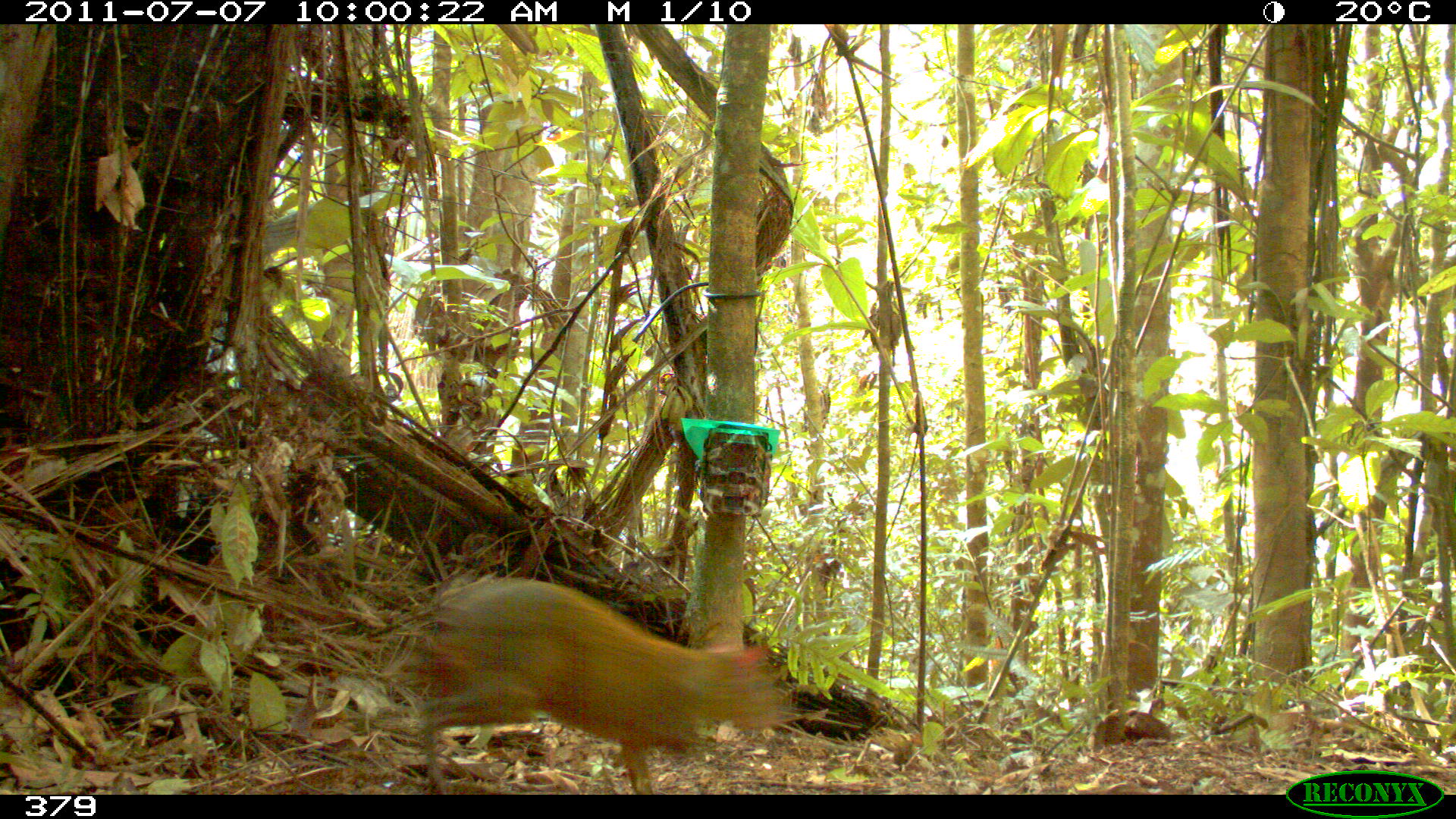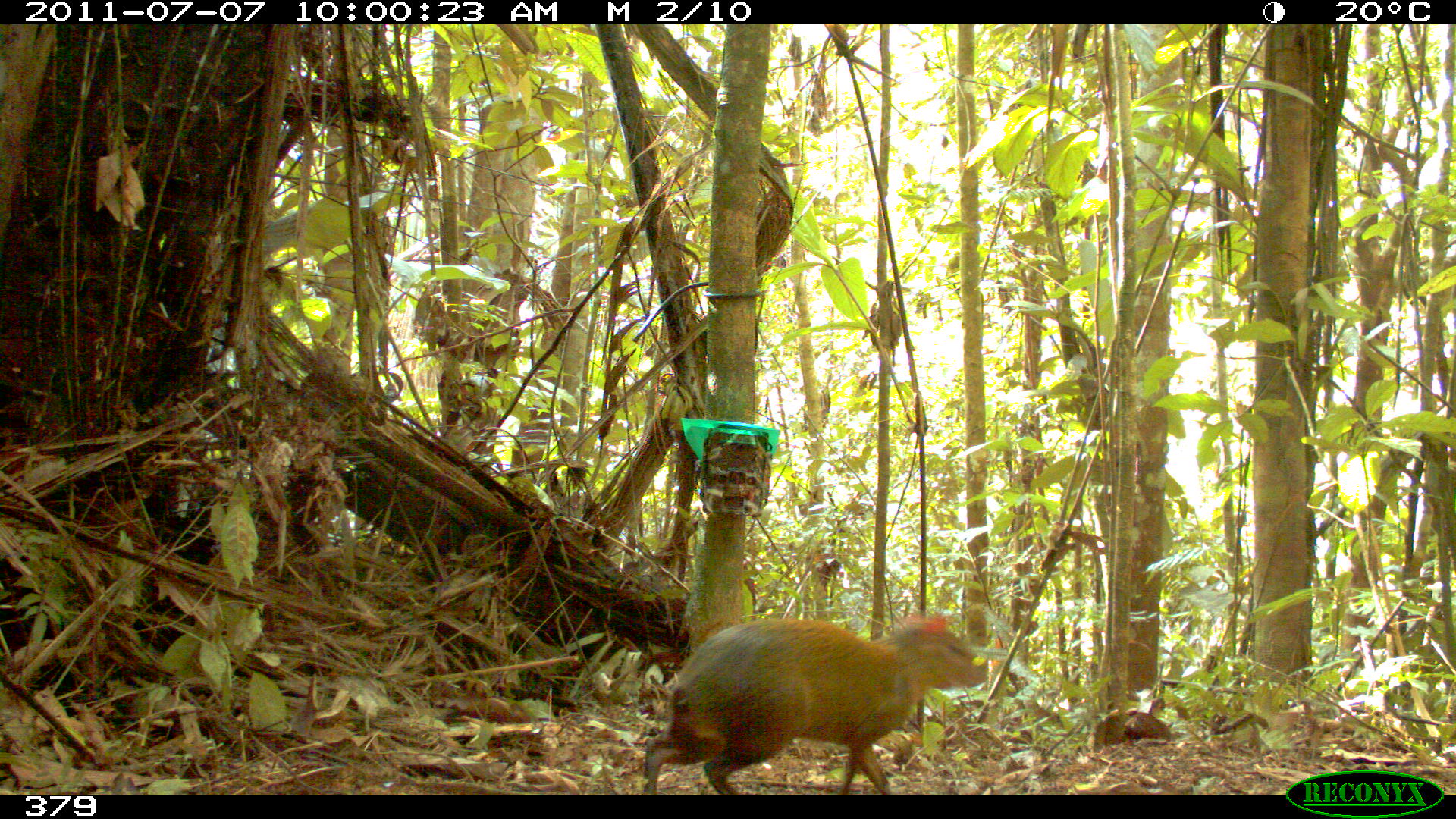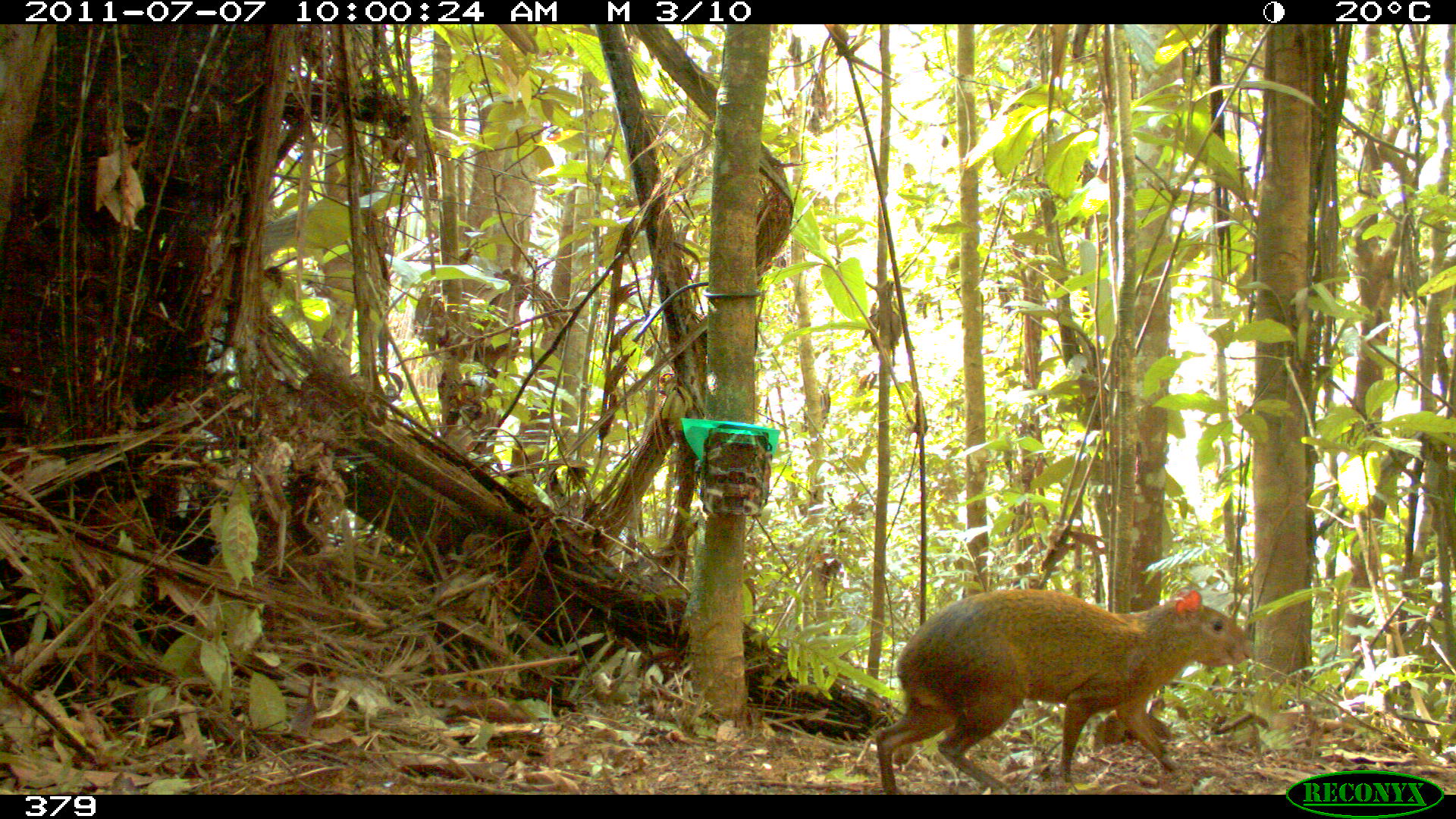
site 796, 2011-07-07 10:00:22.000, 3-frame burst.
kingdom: Animalia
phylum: Chordata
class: Mammalia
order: Rodentia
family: Dasyproctidae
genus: Dasyprocta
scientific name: Dasyprocta punctata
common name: central american agouti